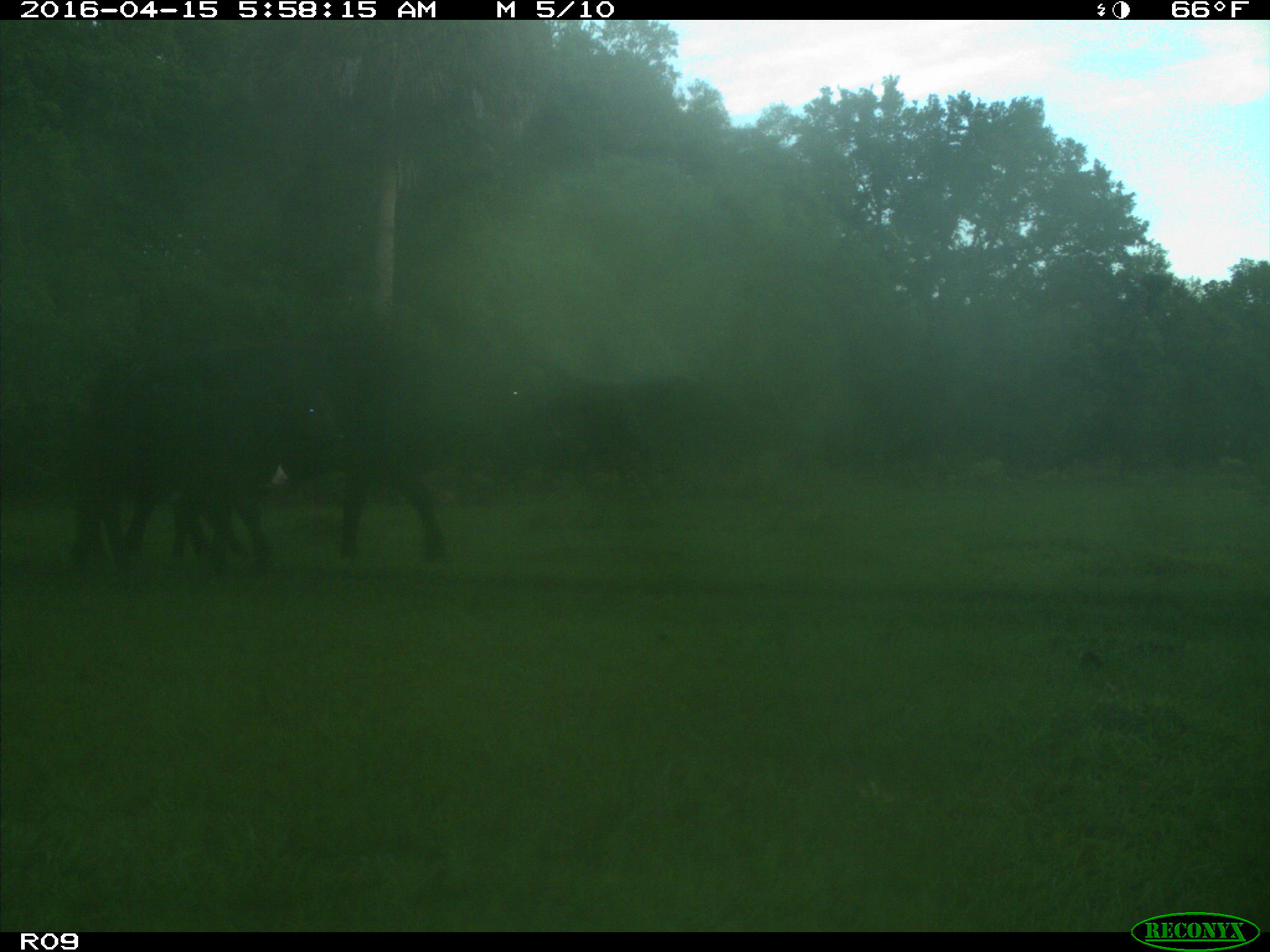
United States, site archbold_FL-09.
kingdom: Animalia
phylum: Chordata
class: Mammalia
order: Artiodactyla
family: Bovidae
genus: Bos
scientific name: Bos taurus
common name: domestic cow